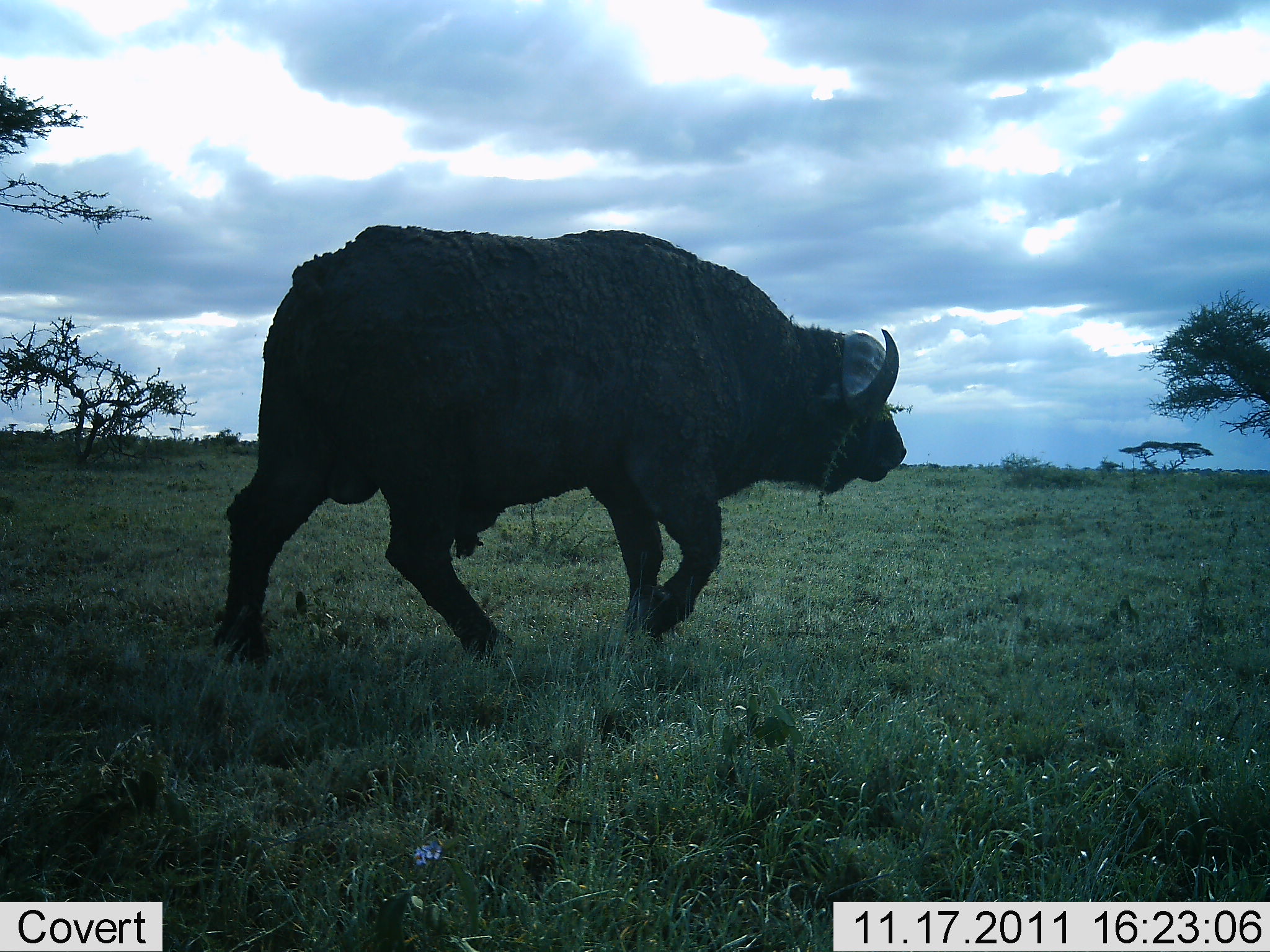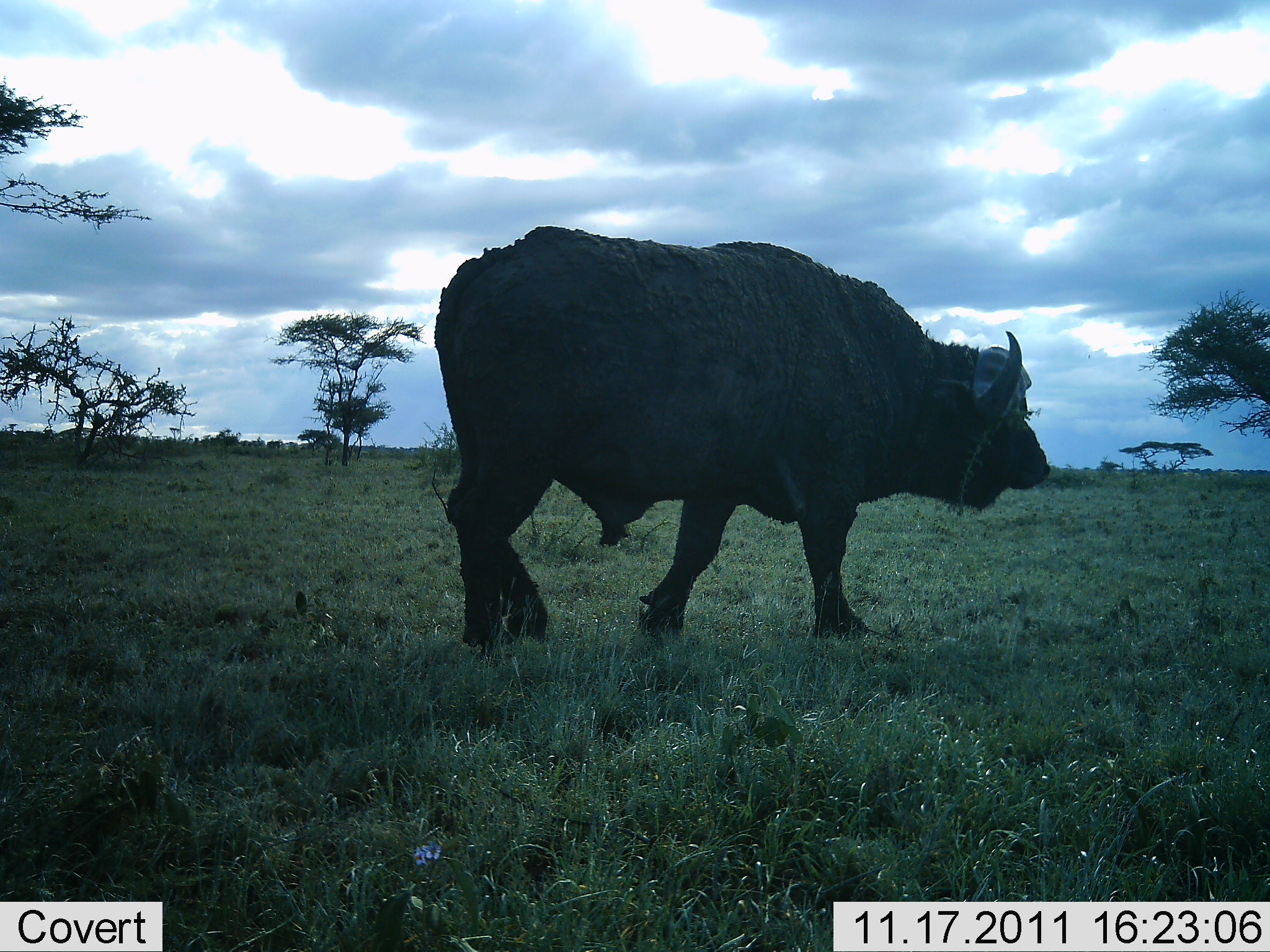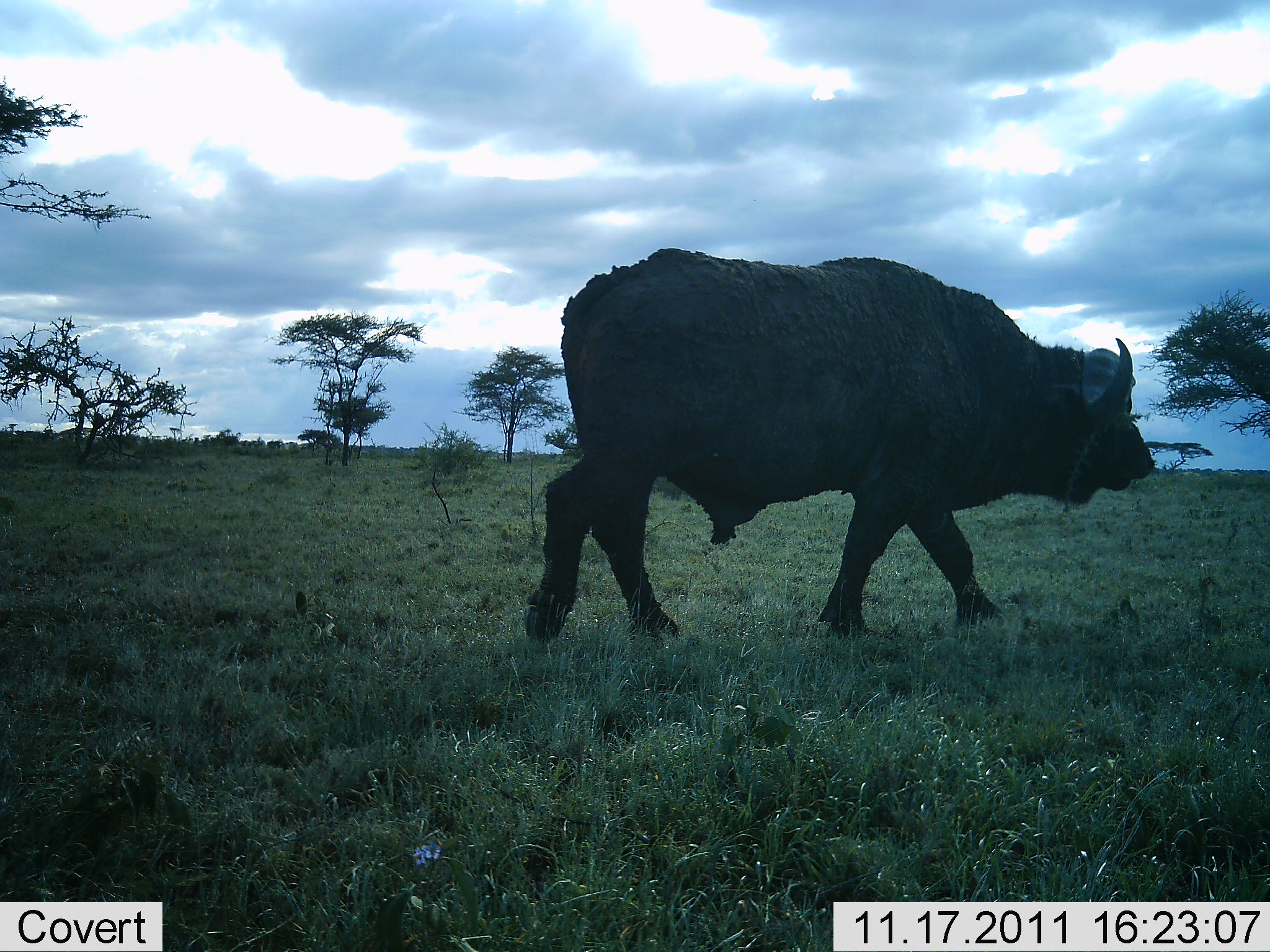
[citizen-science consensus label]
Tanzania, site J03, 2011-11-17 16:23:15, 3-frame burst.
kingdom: Animalia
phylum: Chordata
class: Mammalia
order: Artiodactyla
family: Bovidae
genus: Syncerus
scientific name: Syncerus caffer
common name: cape buffalo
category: buffalo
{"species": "buffalo (cape buffalo) (Syncerus caffer)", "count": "1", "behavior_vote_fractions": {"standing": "7%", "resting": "0%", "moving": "93%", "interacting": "0%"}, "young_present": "0%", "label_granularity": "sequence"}